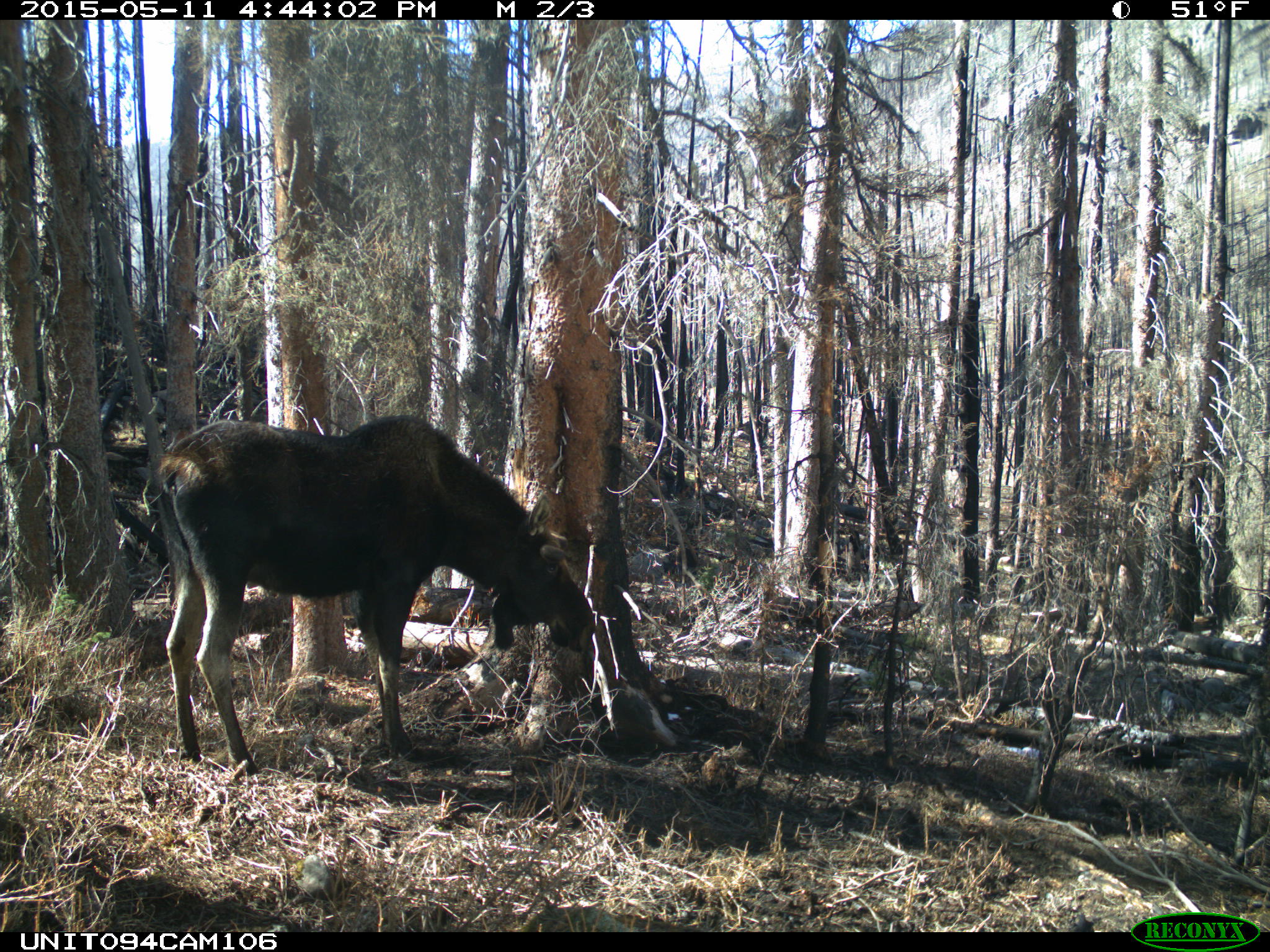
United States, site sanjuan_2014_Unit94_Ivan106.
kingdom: Animalia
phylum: Chordata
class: Mammalia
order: Artiodactyla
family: Cervidae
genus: Alces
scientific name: Alces alces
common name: moose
Alces alces (moose).